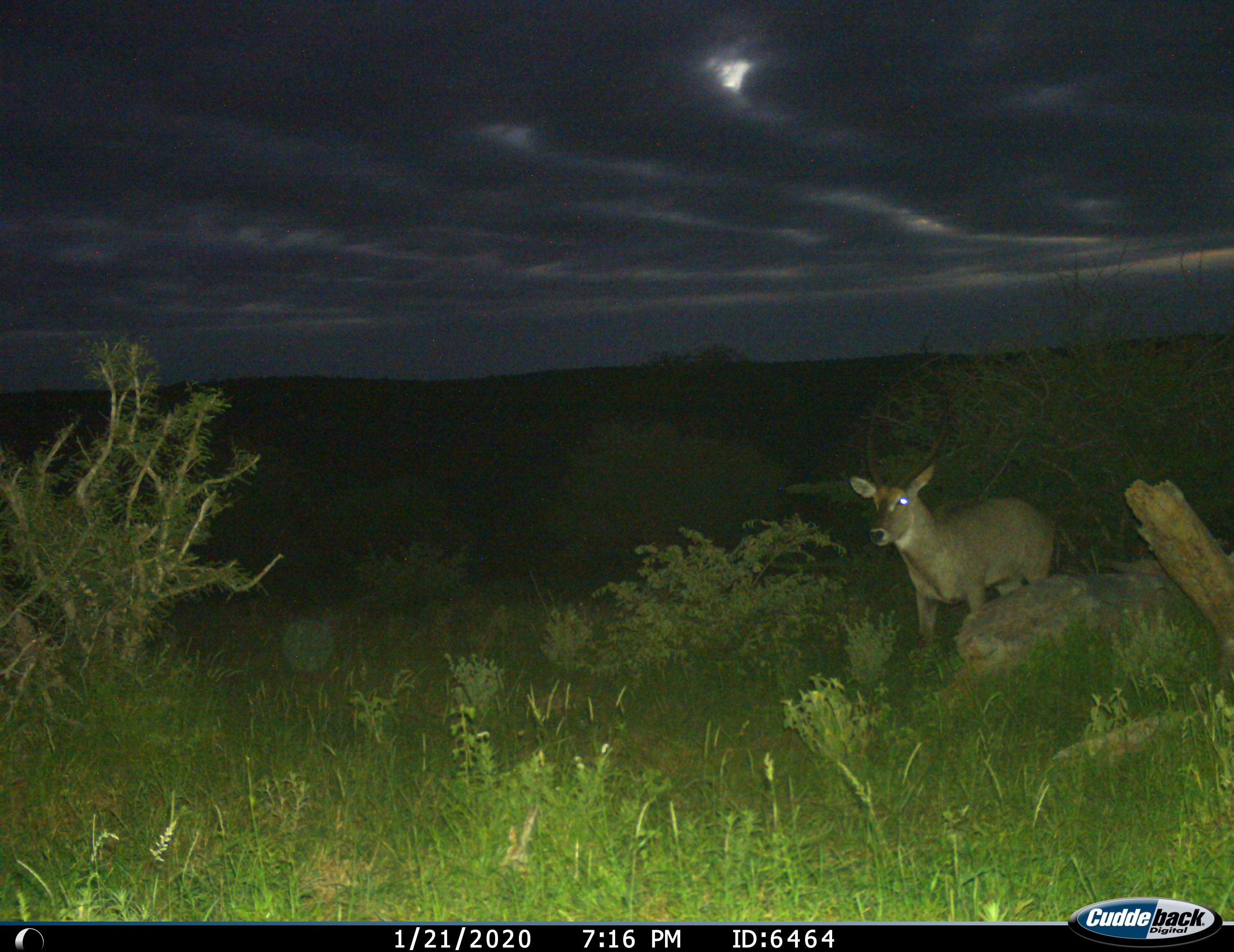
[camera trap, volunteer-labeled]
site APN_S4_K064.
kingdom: Animalia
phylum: Chordata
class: Mammalia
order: Artiodactyla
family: Bovidae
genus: Kobus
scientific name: Kobus ellipsiprymnus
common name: waterbuck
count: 1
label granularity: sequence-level